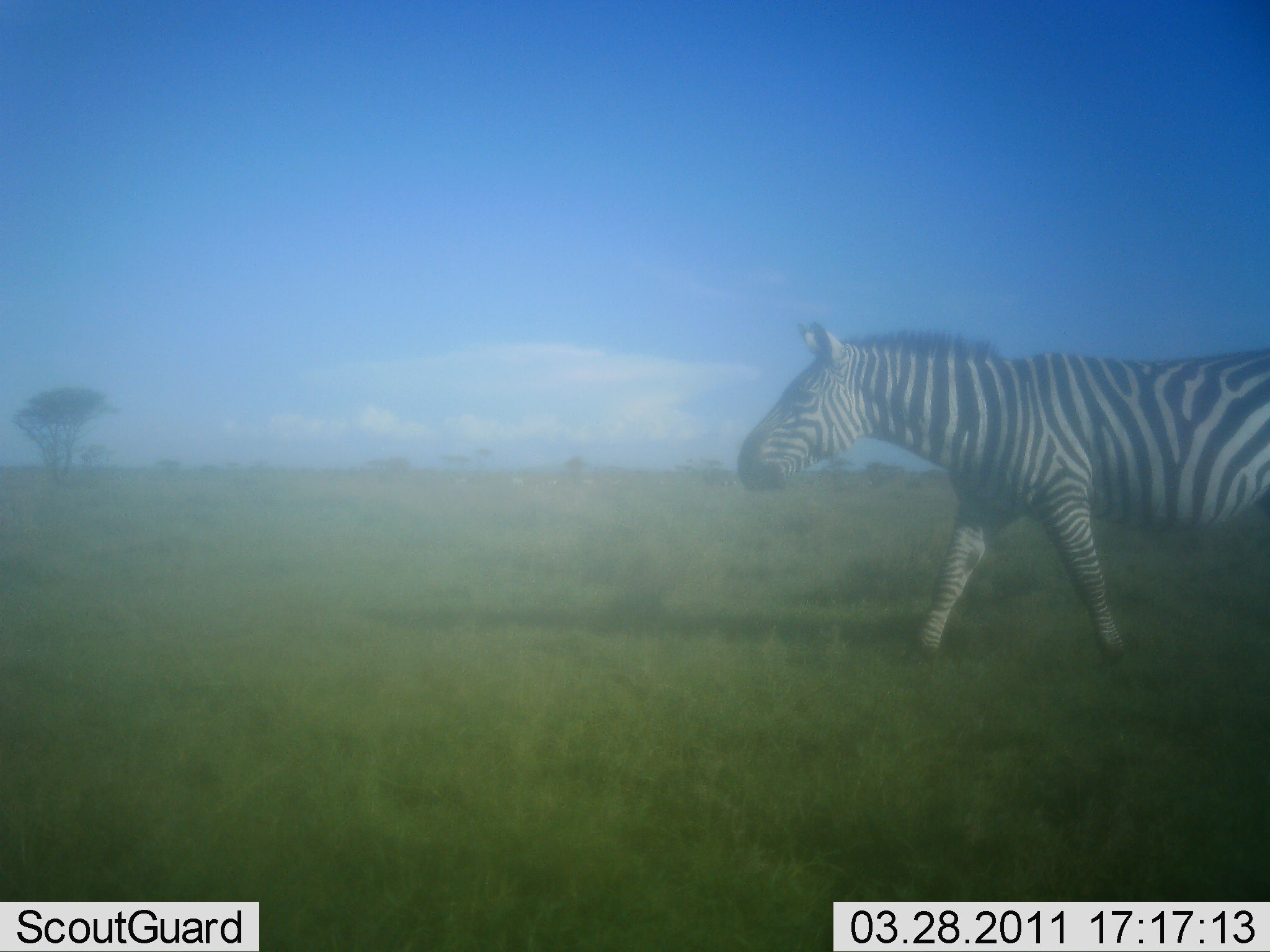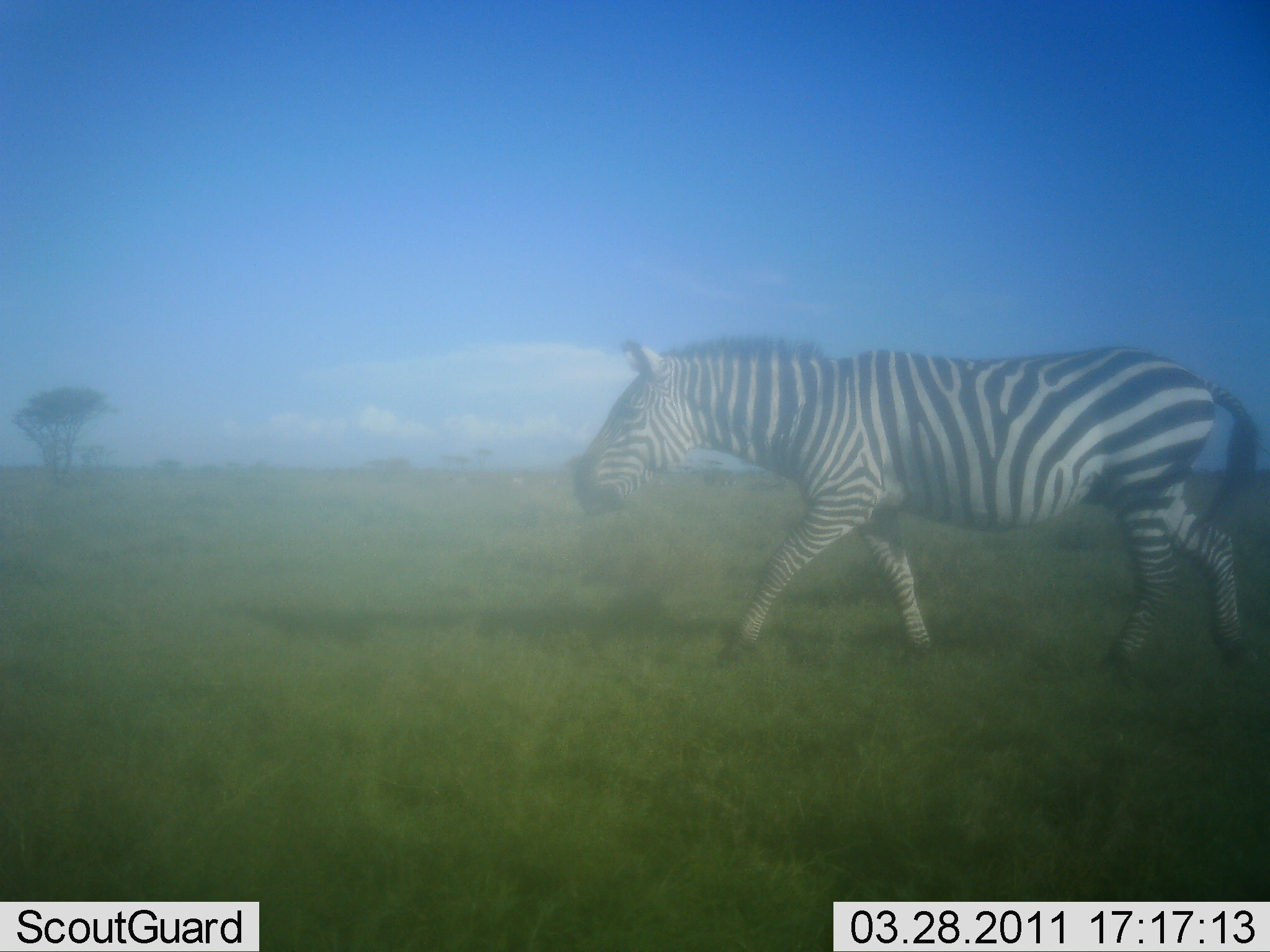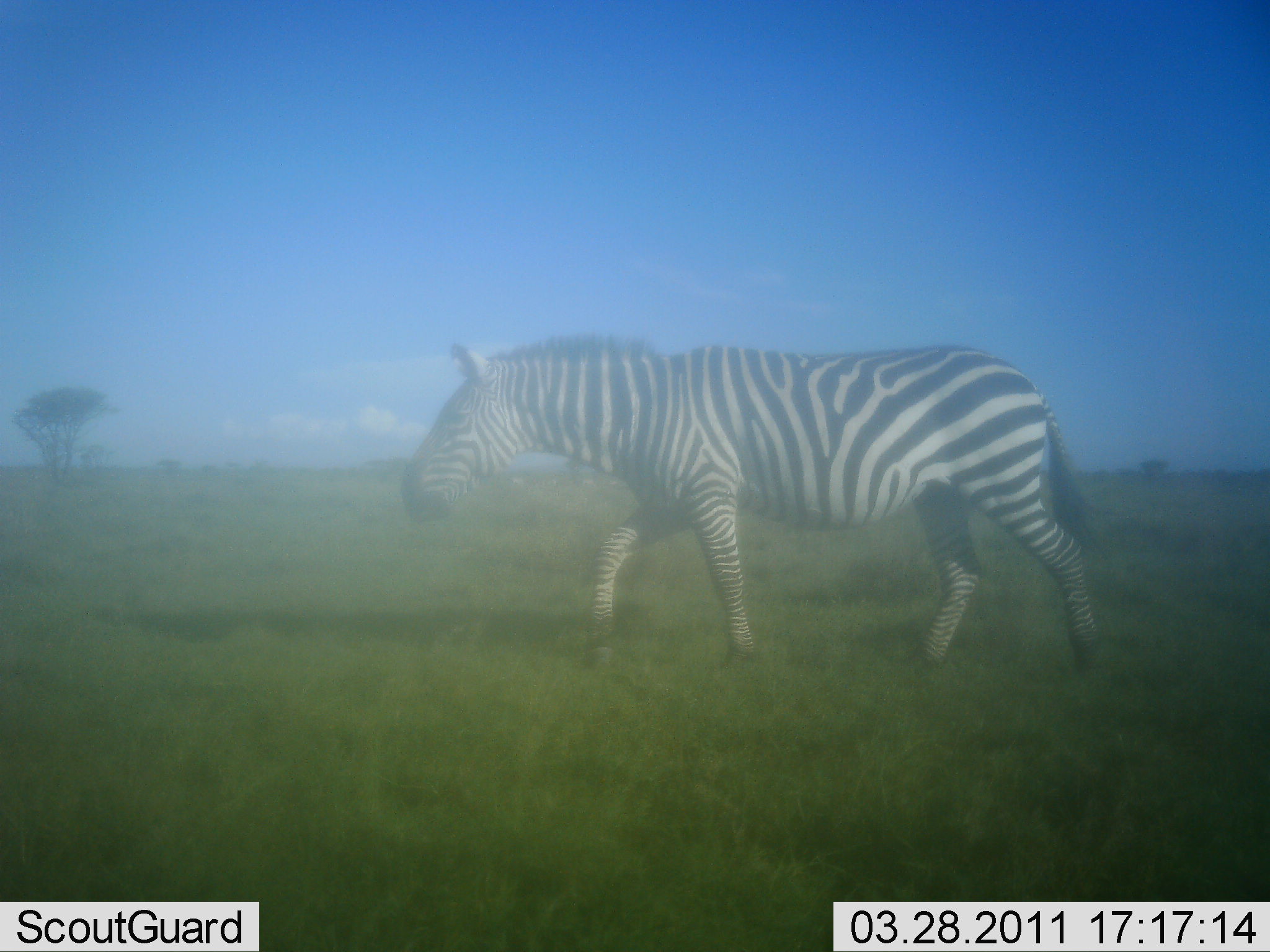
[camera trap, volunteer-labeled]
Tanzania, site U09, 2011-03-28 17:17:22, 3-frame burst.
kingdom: Animalia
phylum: Chordata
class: Mammalia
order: Perissodactyla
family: Equidae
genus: Equus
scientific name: Equus quagga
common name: plains zebra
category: zebra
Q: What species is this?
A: Zebra (plains zebra) (Equus quagga).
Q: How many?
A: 1.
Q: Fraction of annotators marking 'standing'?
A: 0%.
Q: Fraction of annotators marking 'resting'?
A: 0%.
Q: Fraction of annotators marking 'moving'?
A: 100%.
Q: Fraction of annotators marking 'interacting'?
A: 0%.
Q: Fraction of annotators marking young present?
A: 0%.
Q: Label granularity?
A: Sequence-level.